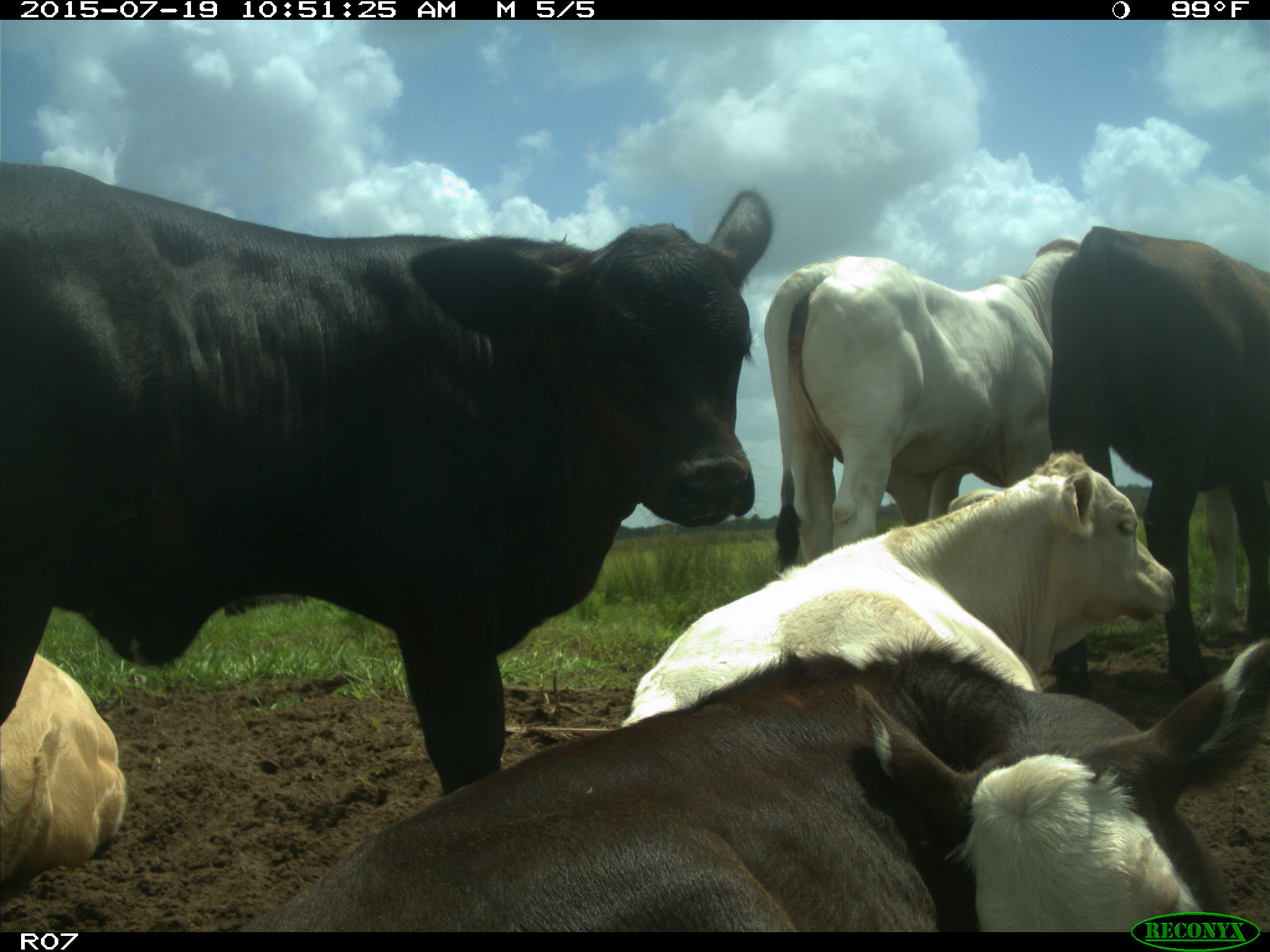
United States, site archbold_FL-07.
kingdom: Animalia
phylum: Chordata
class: Mammalia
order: Artiodactyla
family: Bovidae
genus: Bos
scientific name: Bos taurus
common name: domestic cow